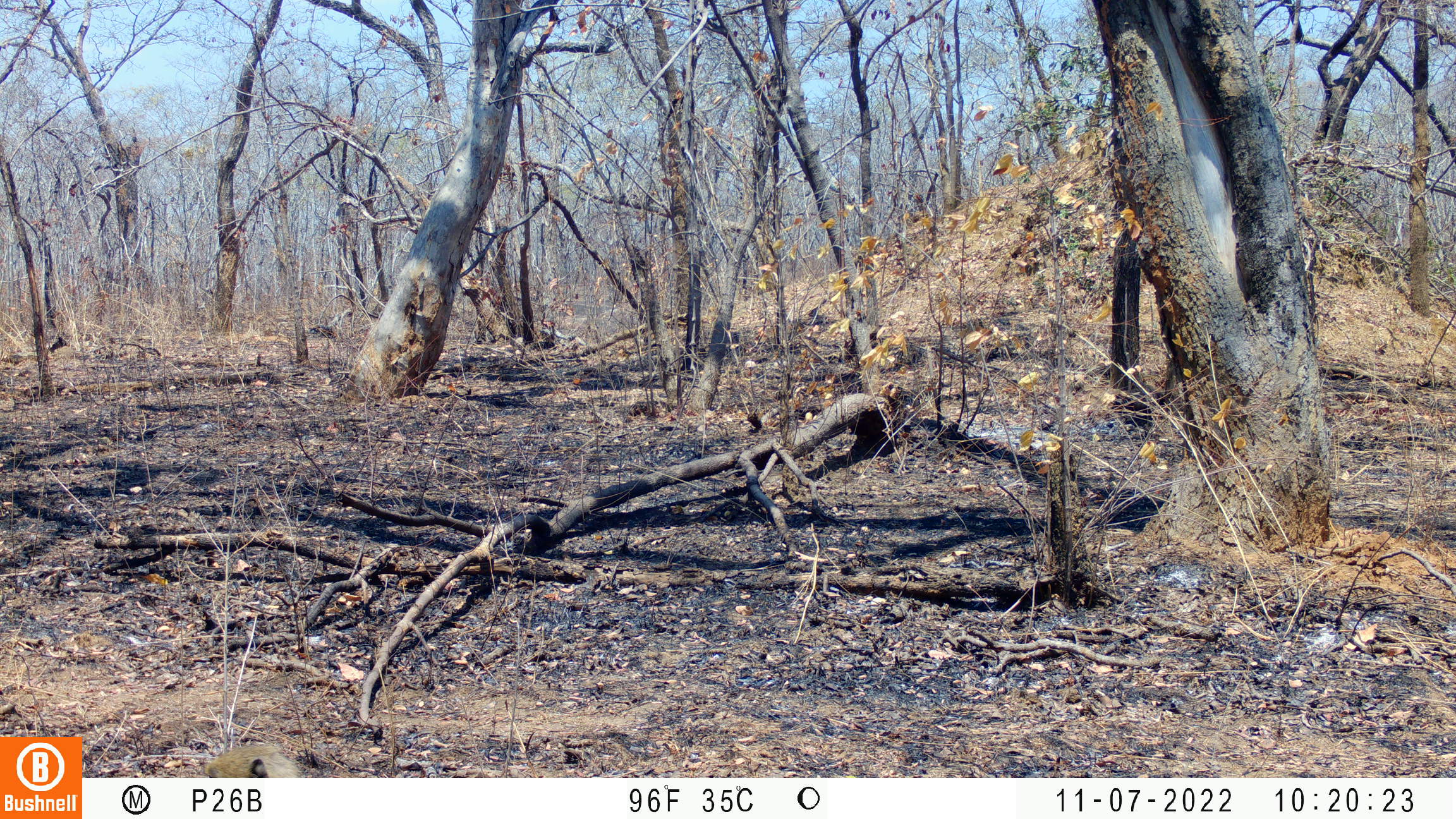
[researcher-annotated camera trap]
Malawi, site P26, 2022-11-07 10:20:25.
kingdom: Animalia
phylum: Chordata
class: Mammalia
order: Primates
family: Cercopithecidae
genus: Papio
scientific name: Papio cynocephalus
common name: yellow baboon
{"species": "yellow baboon (Papio cynocephalus)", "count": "1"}